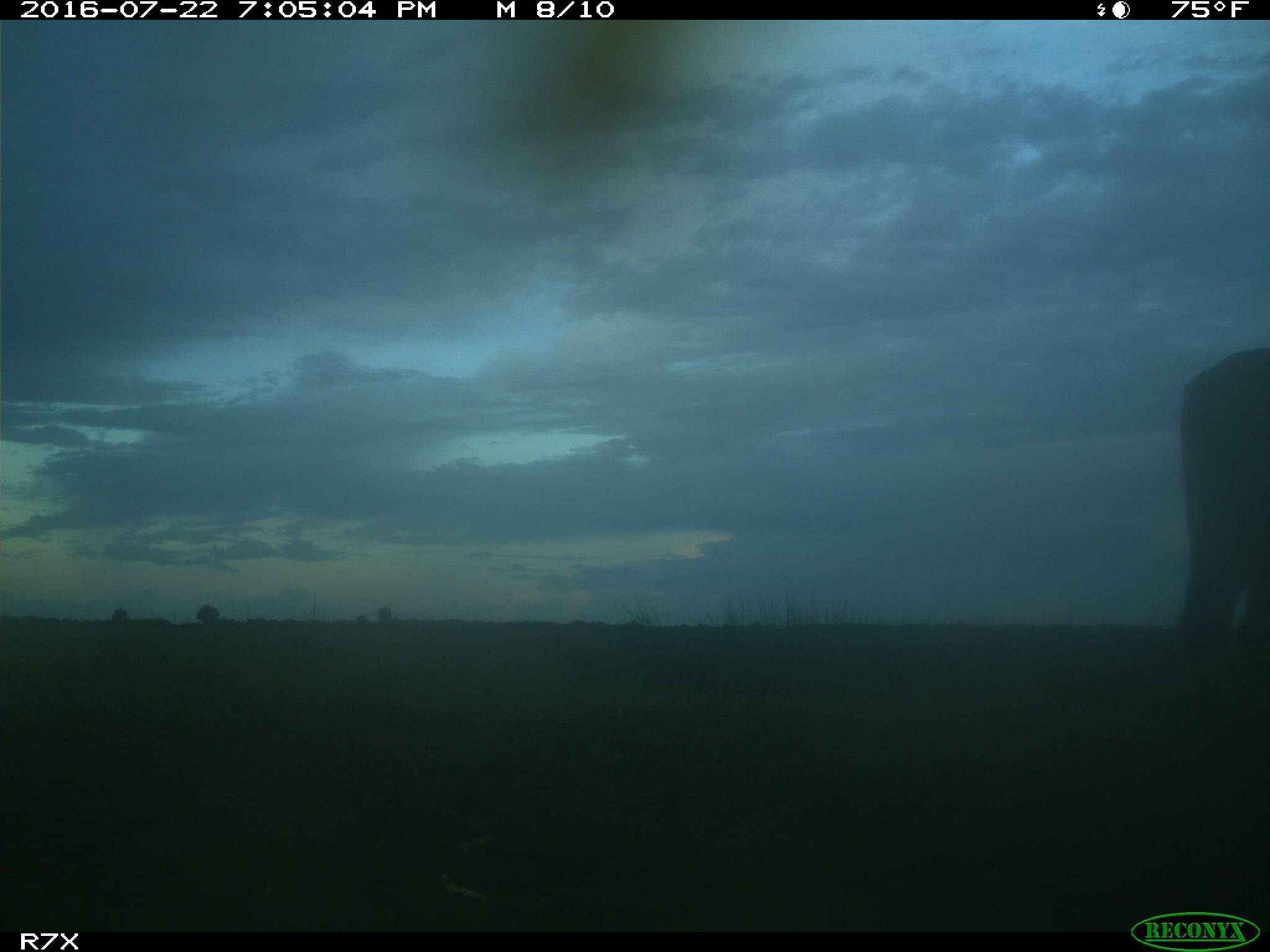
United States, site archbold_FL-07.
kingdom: Animalia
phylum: Chordata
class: Mammalia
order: Artiodactyla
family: Bovidae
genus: Bos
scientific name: Bos taurus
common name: domestic cow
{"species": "Bos taurus (domestic cow)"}